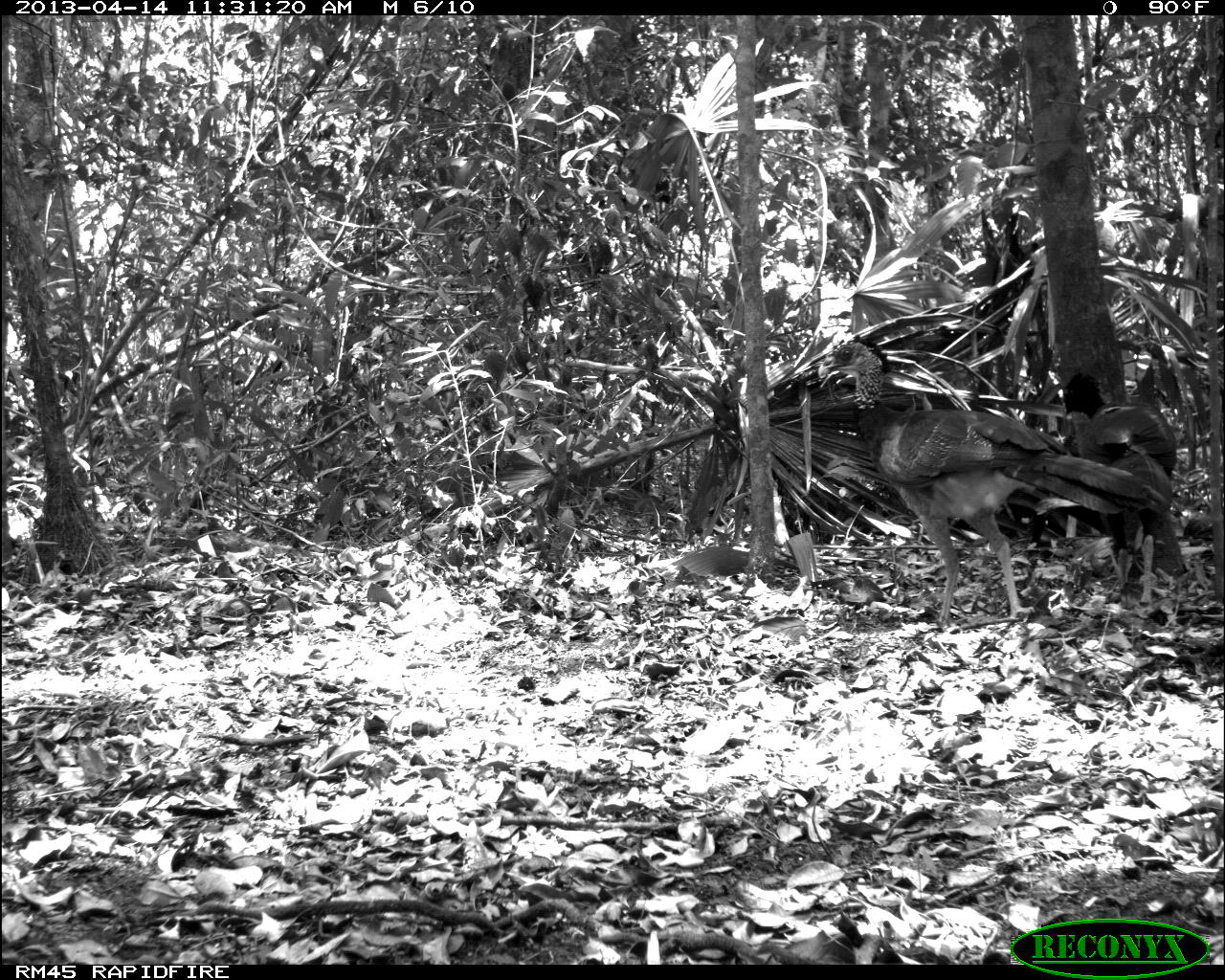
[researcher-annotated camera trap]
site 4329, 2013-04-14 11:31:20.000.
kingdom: Animalia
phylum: Chordata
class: Aves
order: Galliformes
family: Cracidae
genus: Crax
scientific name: Crax rubra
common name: great curassow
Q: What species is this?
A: Crax rubra (great curassow).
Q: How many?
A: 2.